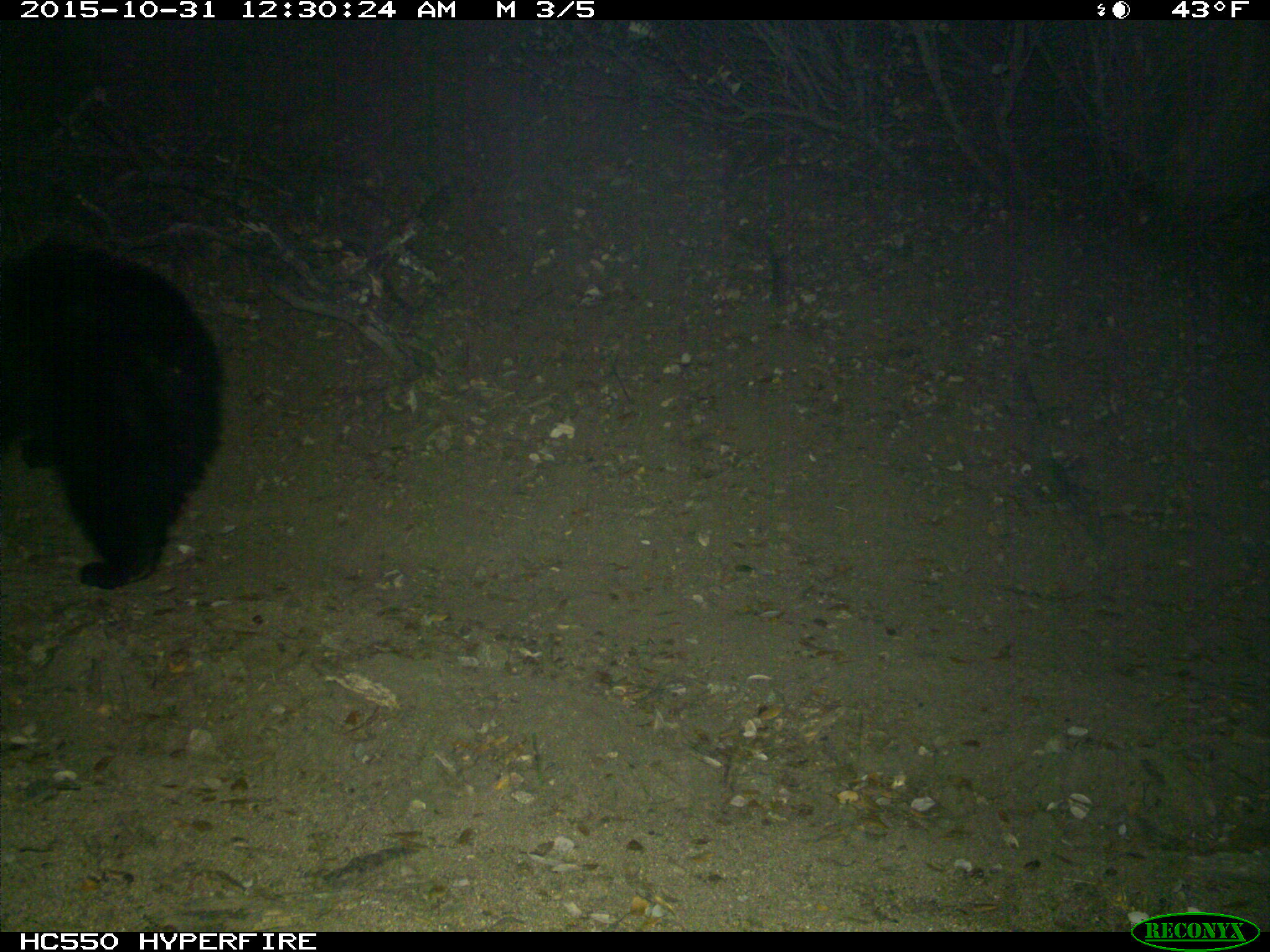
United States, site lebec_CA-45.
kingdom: Animalia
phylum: Chordata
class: Mammalia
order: Carnivora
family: Ursidae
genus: Ursus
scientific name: Ursus americanus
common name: american black bear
Ursus americanus (american black bear).